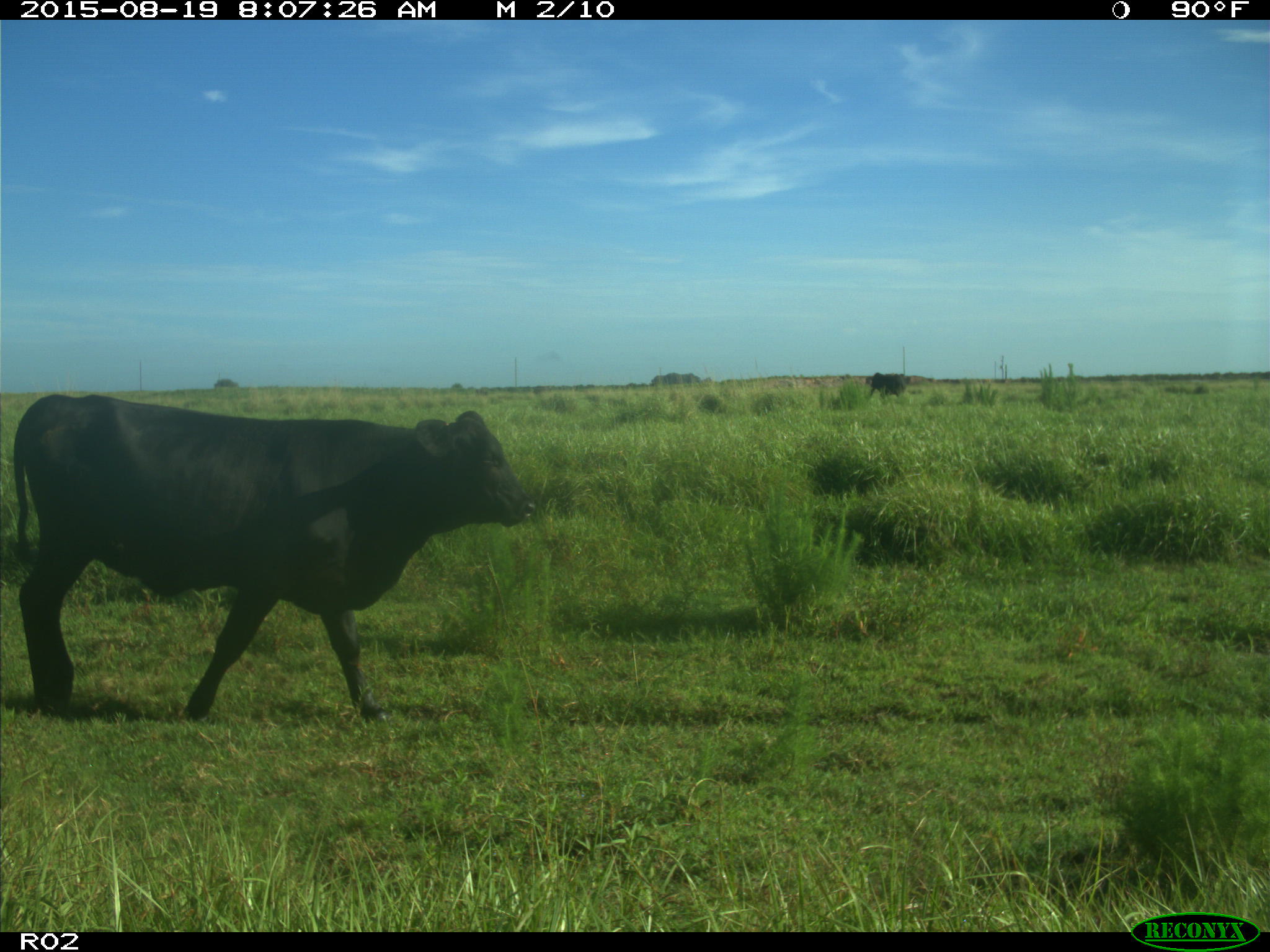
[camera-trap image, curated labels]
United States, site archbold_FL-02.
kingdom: Animalia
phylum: Chordata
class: Mammalia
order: Artiodactyla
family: Bovidae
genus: Bos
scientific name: Bos taurus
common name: domestic cow